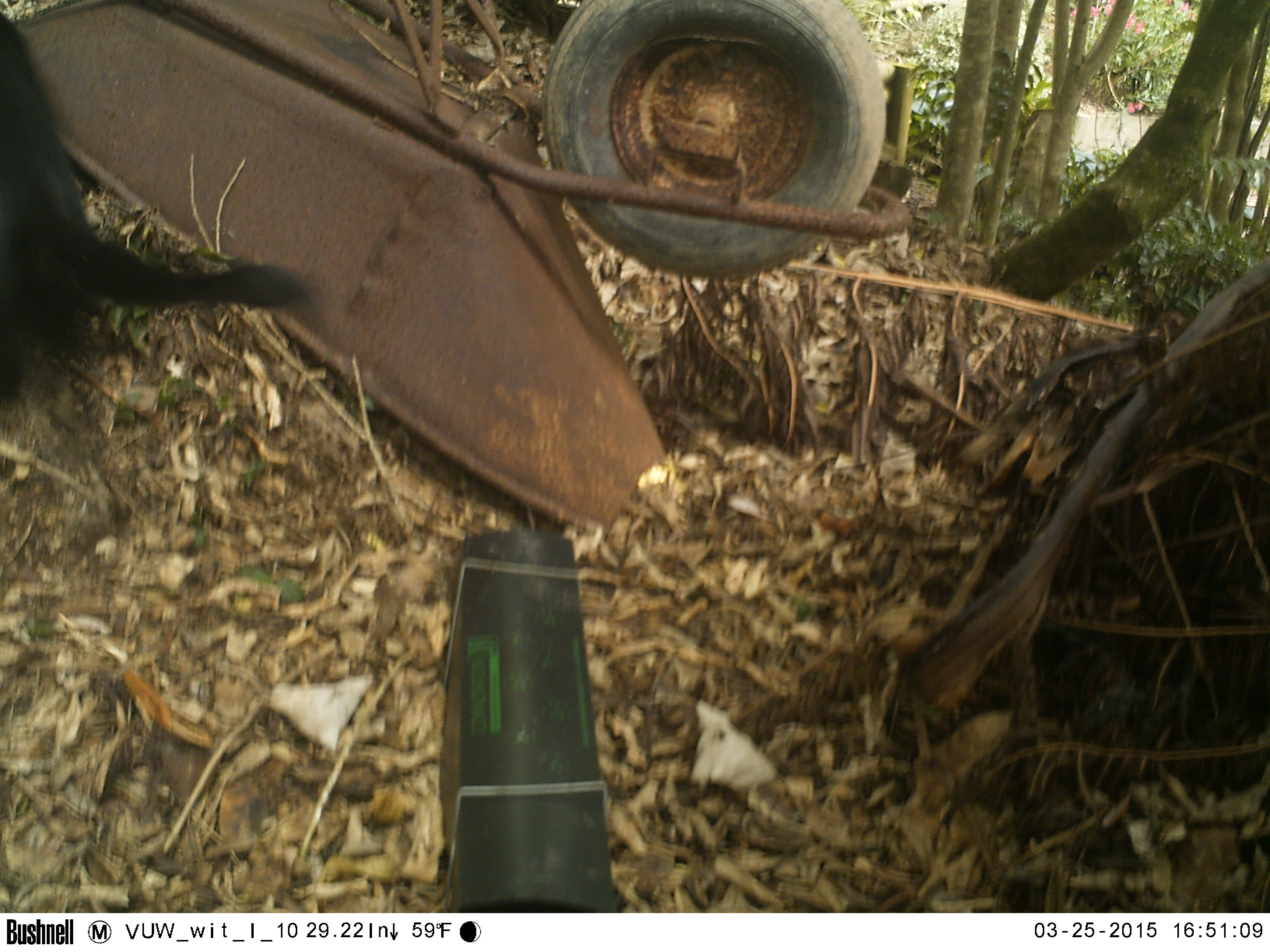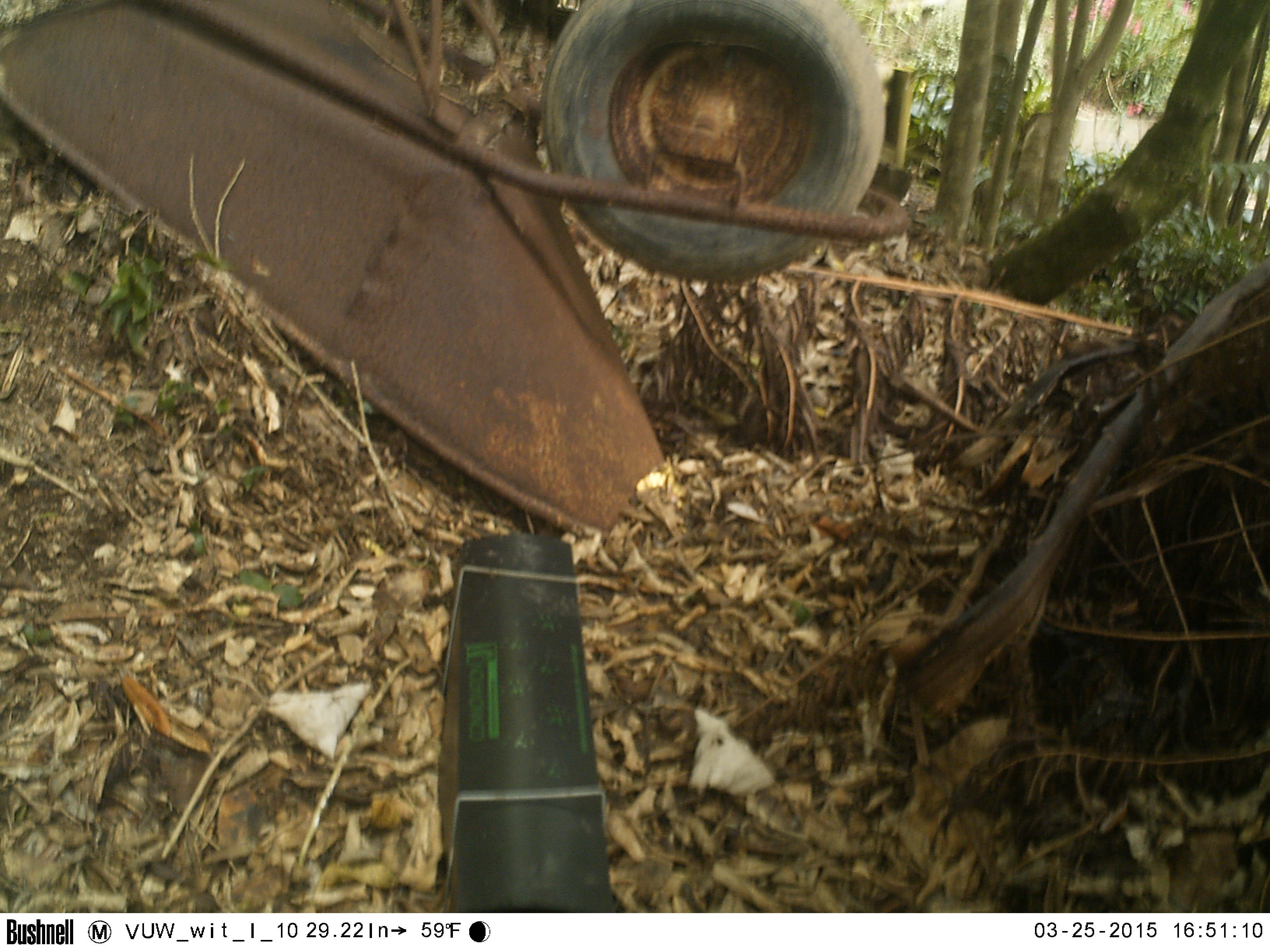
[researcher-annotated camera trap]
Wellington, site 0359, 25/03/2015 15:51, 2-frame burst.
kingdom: Animalia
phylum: Chordata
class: Mammalia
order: Carnivora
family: Felidae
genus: Felis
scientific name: Felis catus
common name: cat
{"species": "cat (Felis catus)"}